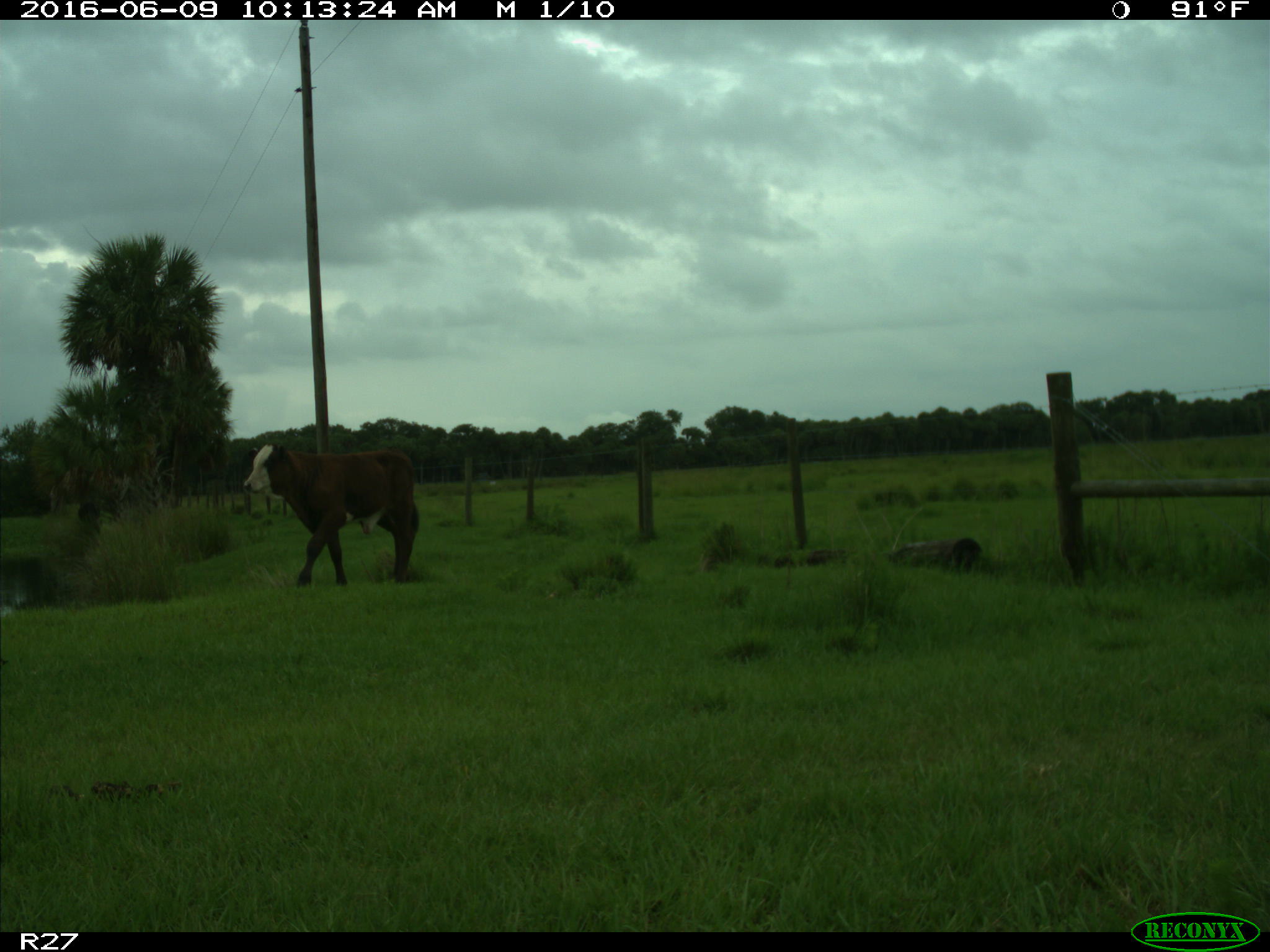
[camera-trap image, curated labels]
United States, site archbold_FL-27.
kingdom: Animalia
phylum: Chordata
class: Mammalia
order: Artiodactyla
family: Bovidae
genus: Bos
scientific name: Bos taurus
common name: domestic cow